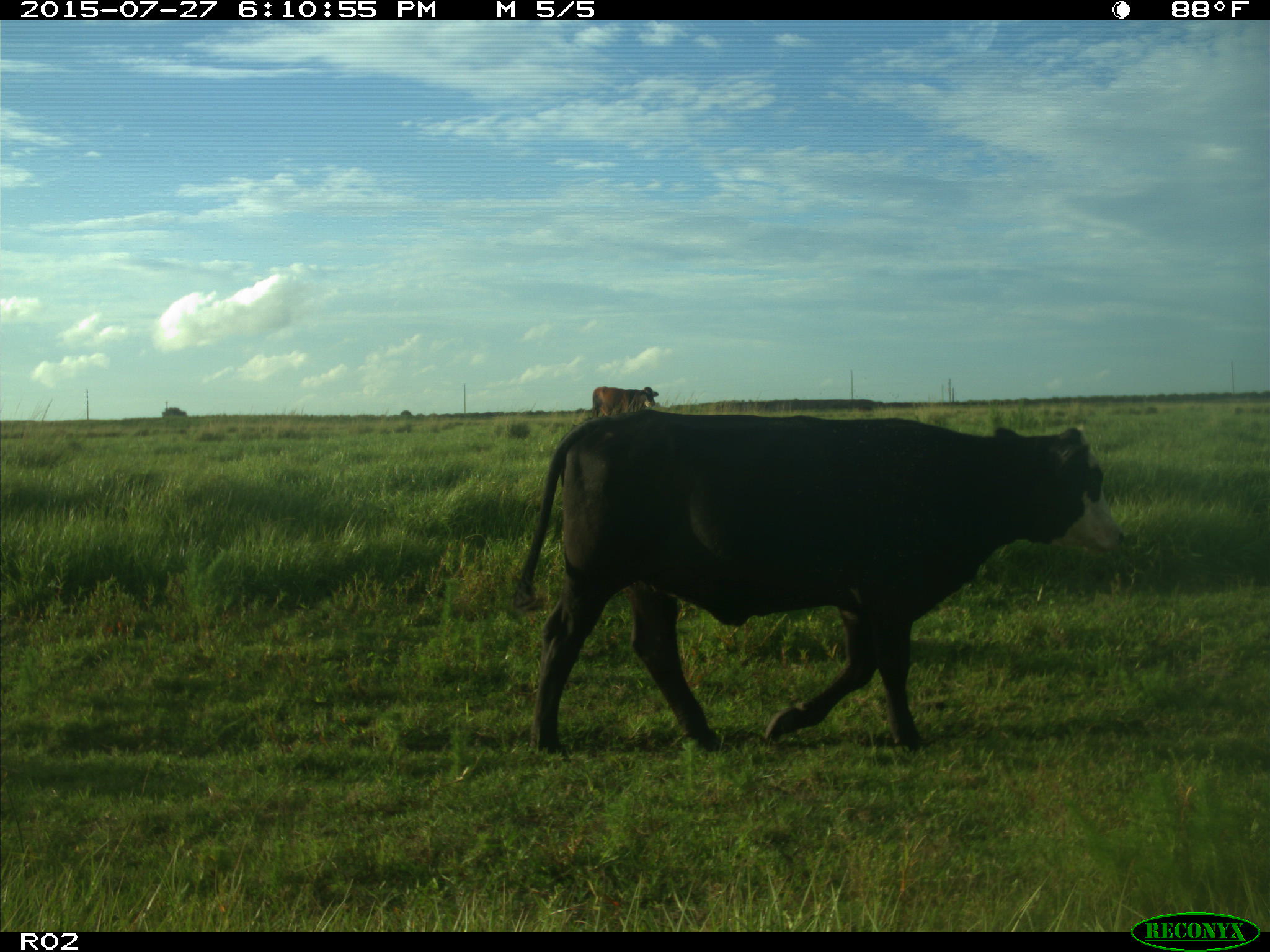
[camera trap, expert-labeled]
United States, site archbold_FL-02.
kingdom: Animalia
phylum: Chordata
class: Mammalia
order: Artiodactyla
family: Bovidae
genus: Bos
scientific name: Bos taurus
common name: domestic cow